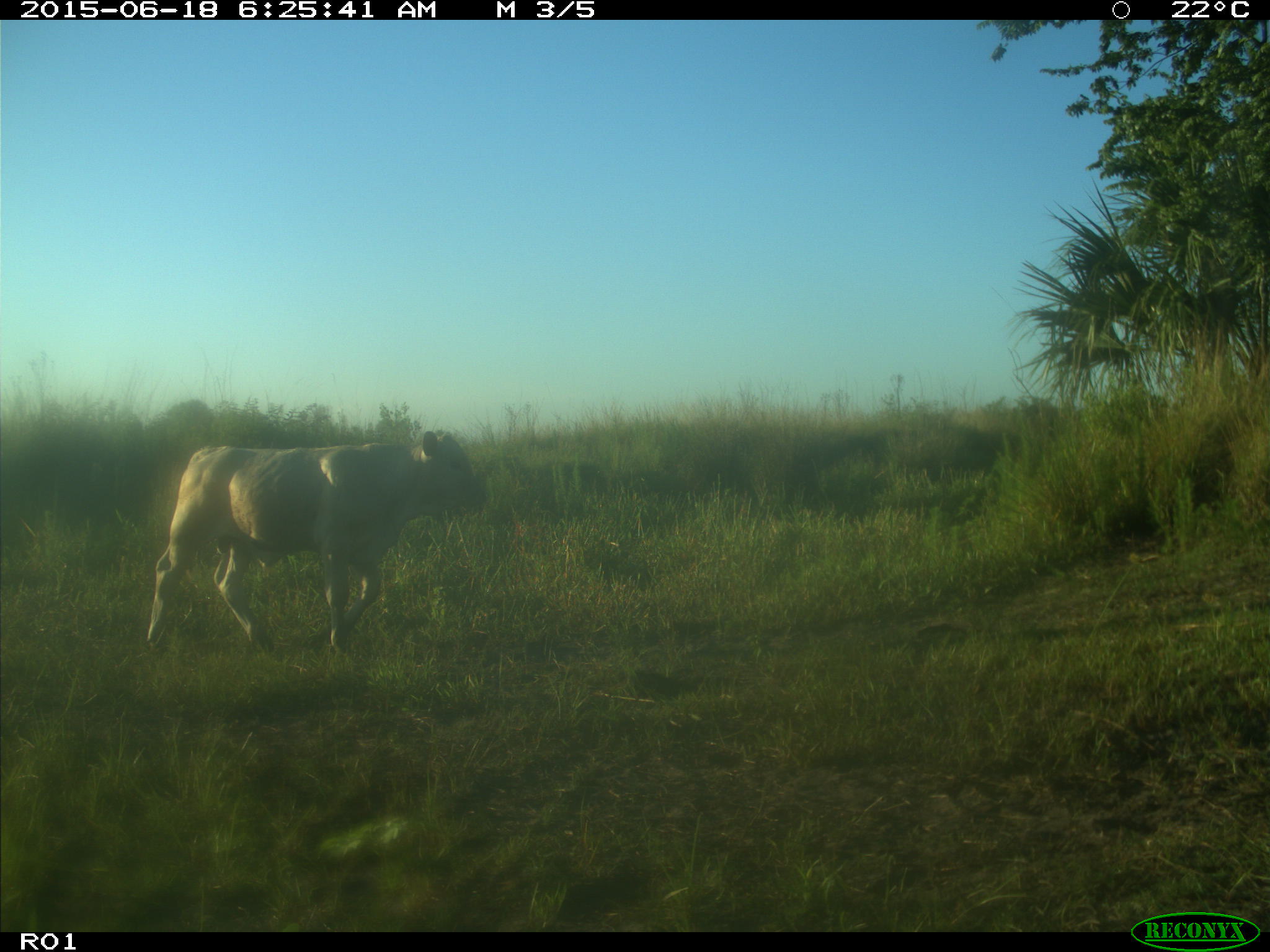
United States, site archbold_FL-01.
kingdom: Animalia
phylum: Chordata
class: Mammalia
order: Artiodactyla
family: Bovidae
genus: Bos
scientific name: Bos taurus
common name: domestic cow